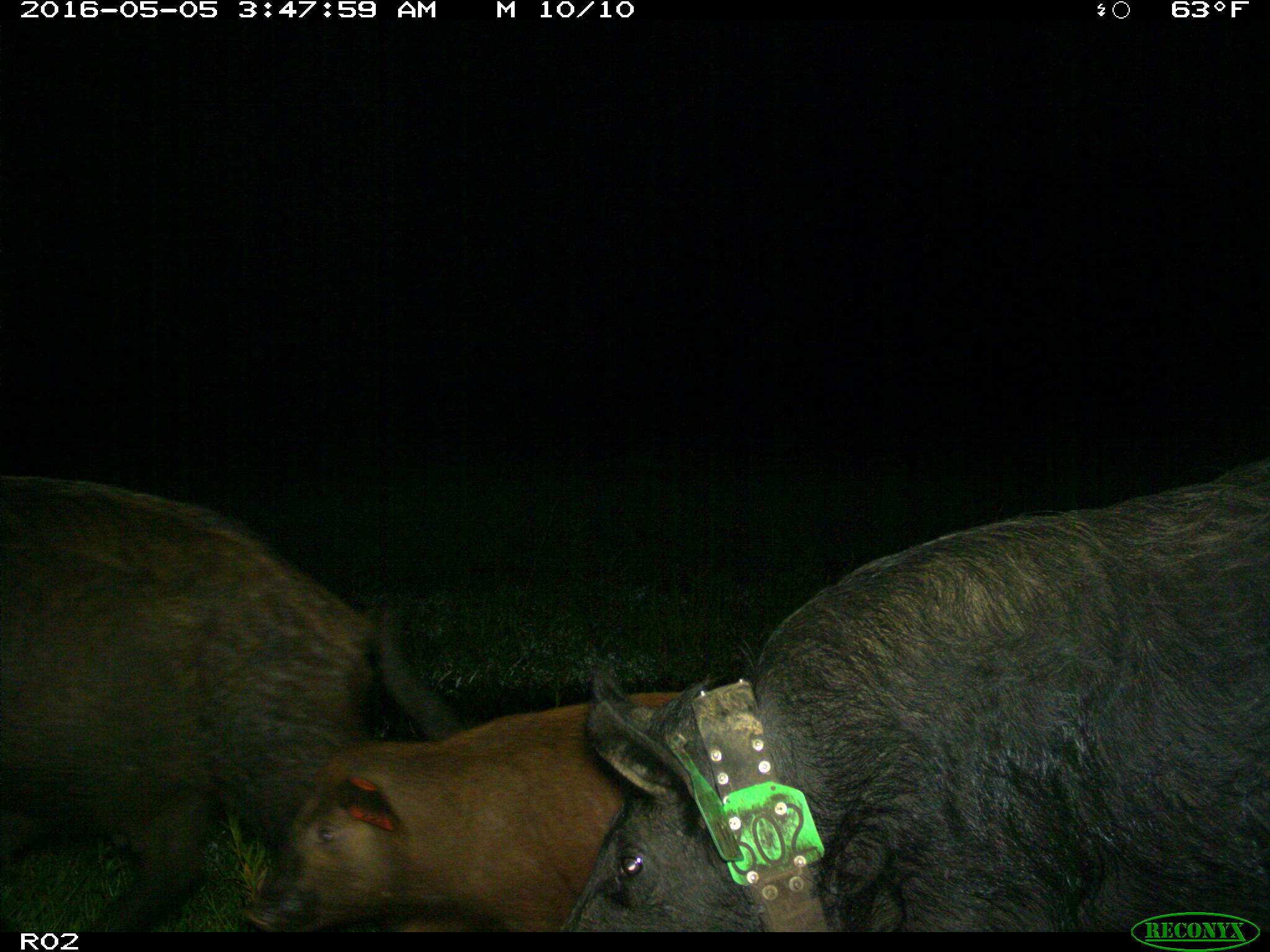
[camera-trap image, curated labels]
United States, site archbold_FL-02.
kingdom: Animalia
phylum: Chordata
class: Mammalia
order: Artiodactyla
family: Suidae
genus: Sus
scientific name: Sus scrofa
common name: wild boar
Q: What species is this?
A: Sus scrofa (wild boar).